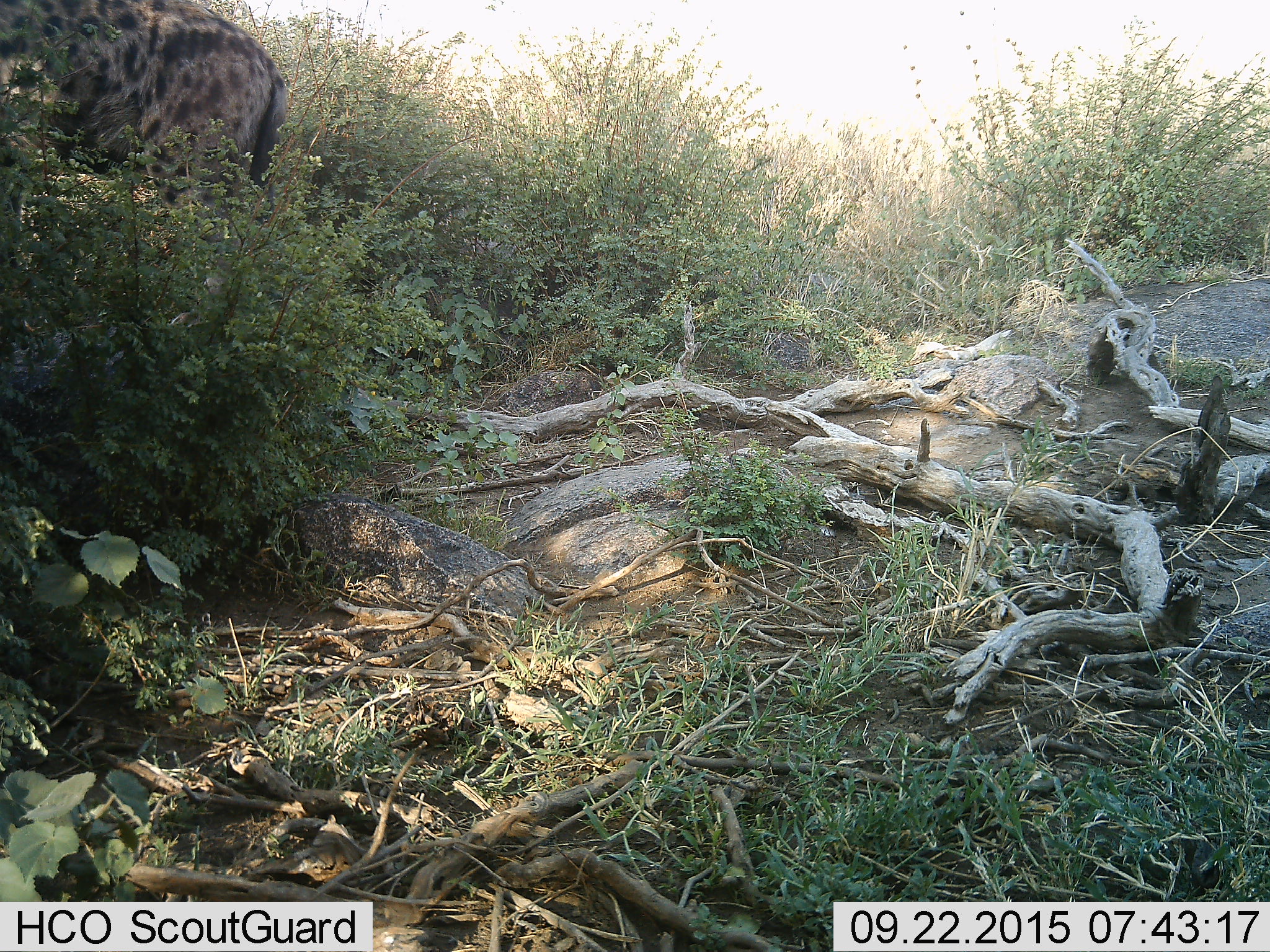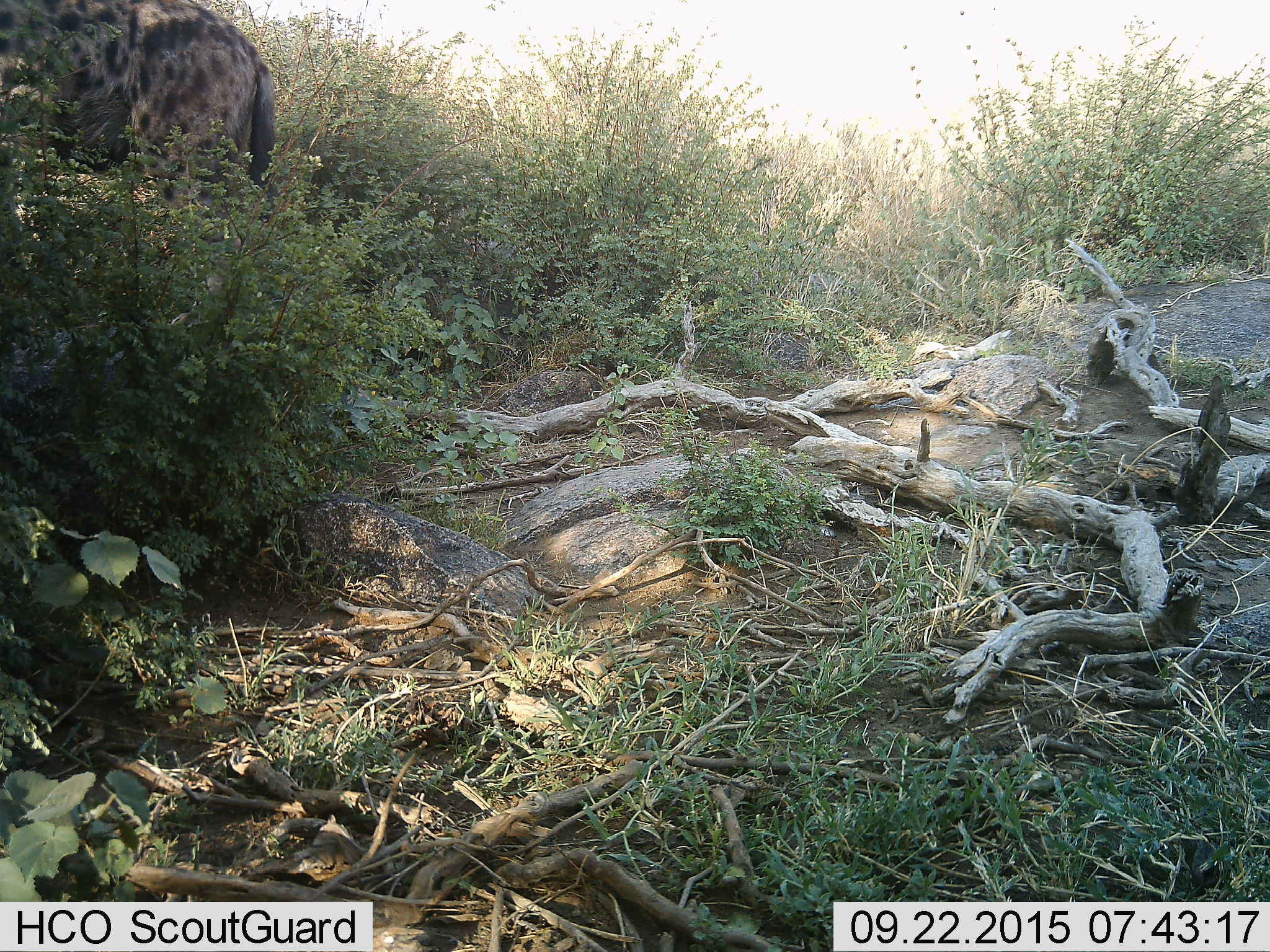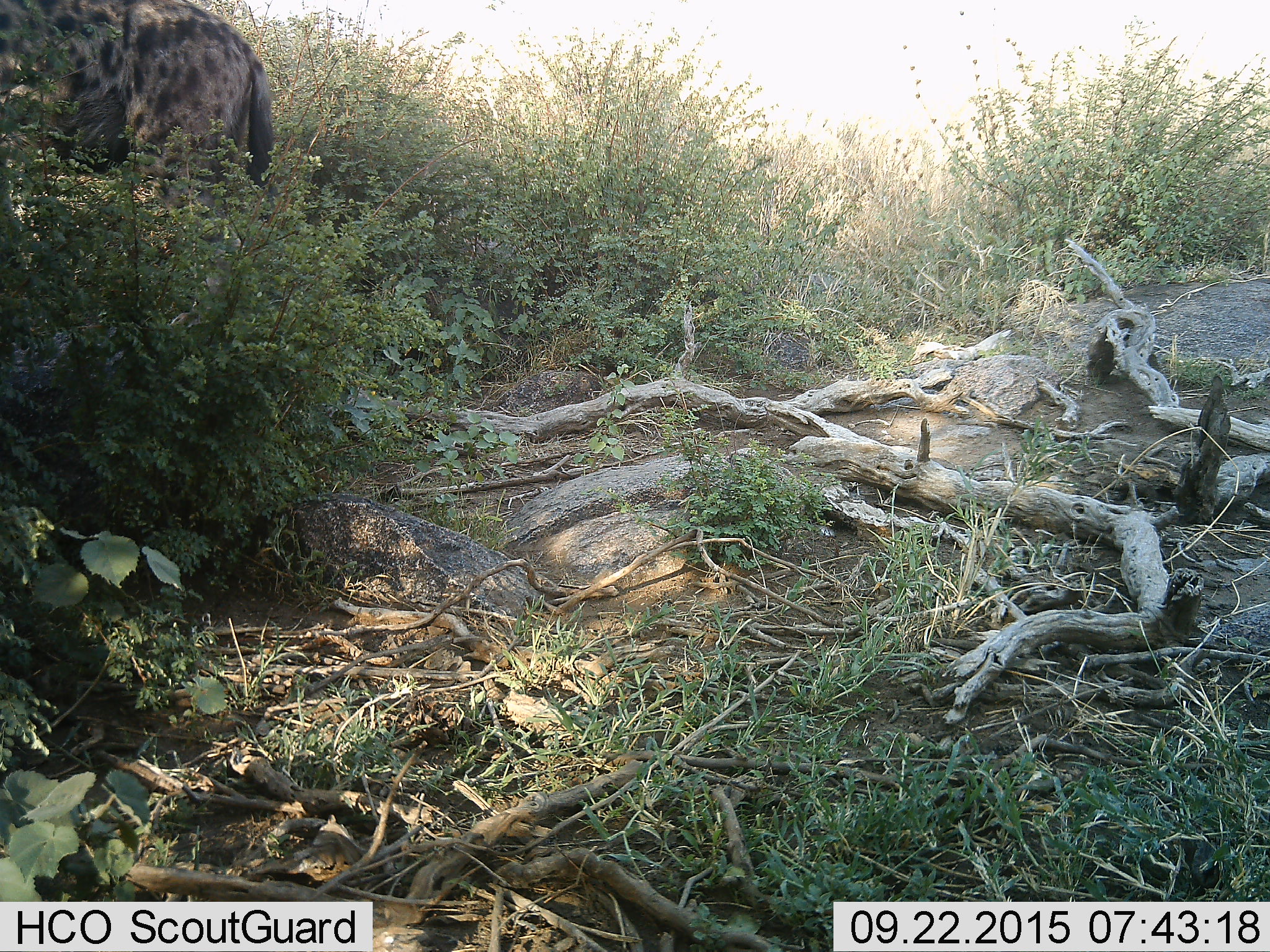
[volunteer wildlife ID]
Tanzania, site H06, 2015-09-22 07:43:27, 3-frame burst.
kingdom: Animalia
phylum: Chordata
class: Mammalia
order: Carnivora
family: Hyaenidae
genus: Crocuta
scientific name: Crocuta crocuta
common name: spotted hyena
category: hyenaspotted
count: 1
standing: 60%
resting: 0%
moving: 60%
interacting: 0%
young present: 0%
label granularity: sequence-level